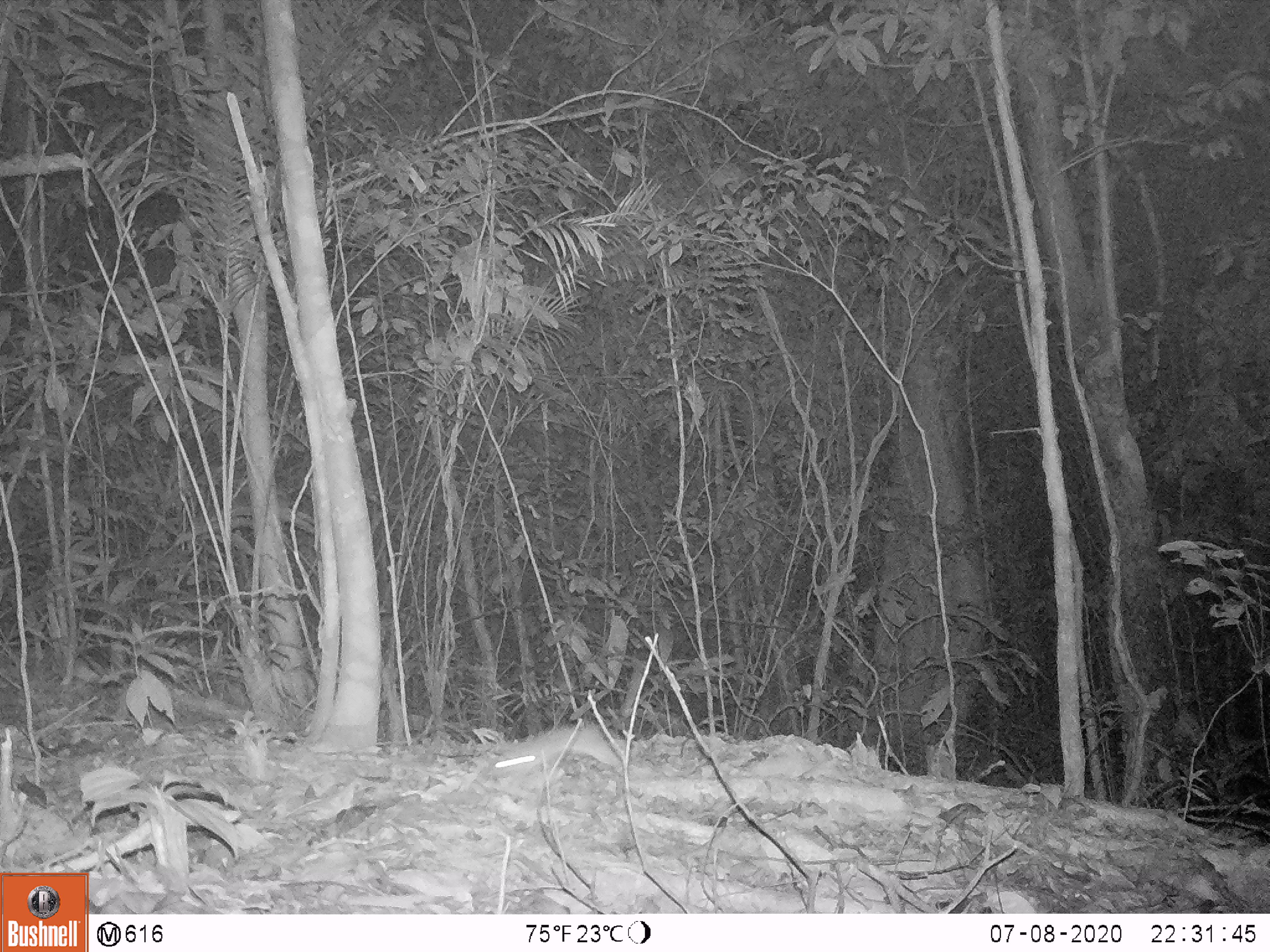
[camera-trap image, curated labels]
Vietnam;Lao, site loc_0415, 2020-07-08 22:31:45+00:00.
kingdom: Animalia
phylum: Chordata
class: Mammalia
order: Rodentia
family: Muridae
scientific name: Muridae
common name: old-world mice and rats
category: unidentified murid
Unidentified murid (old-world mice and rats) (Muridae). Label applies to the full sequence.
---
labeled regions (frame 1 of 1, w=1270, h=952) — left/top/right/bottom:
unidentified murid: 491/726/620/777